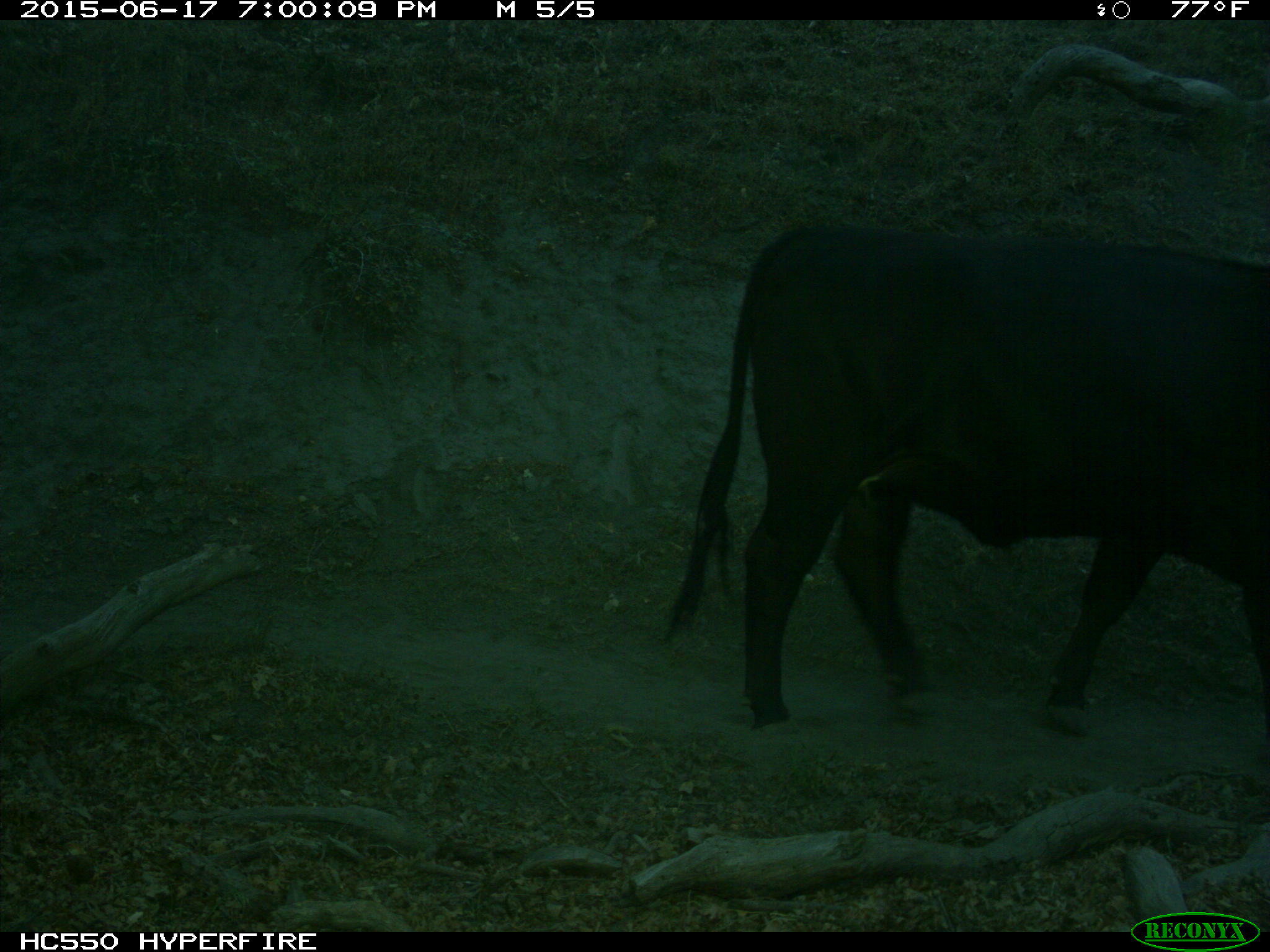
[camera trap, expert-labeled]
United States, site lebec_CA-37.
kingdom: Animalia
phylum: Chordata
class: Mammalia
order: Artiodactyla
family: Bovidae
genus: Bos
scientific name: Bos taurus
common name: domestic cow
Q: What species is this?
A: Bos taurus (domestic cow).